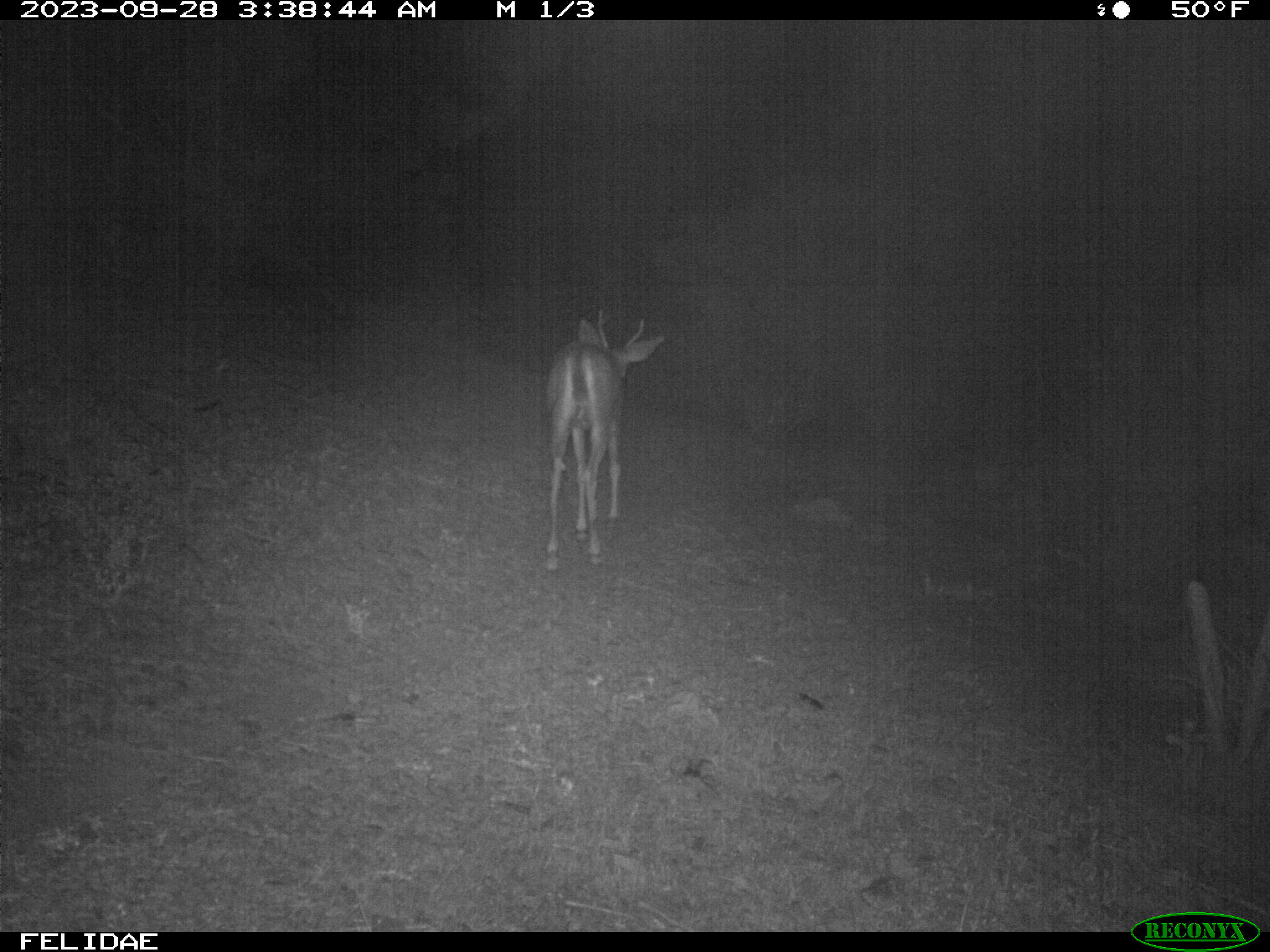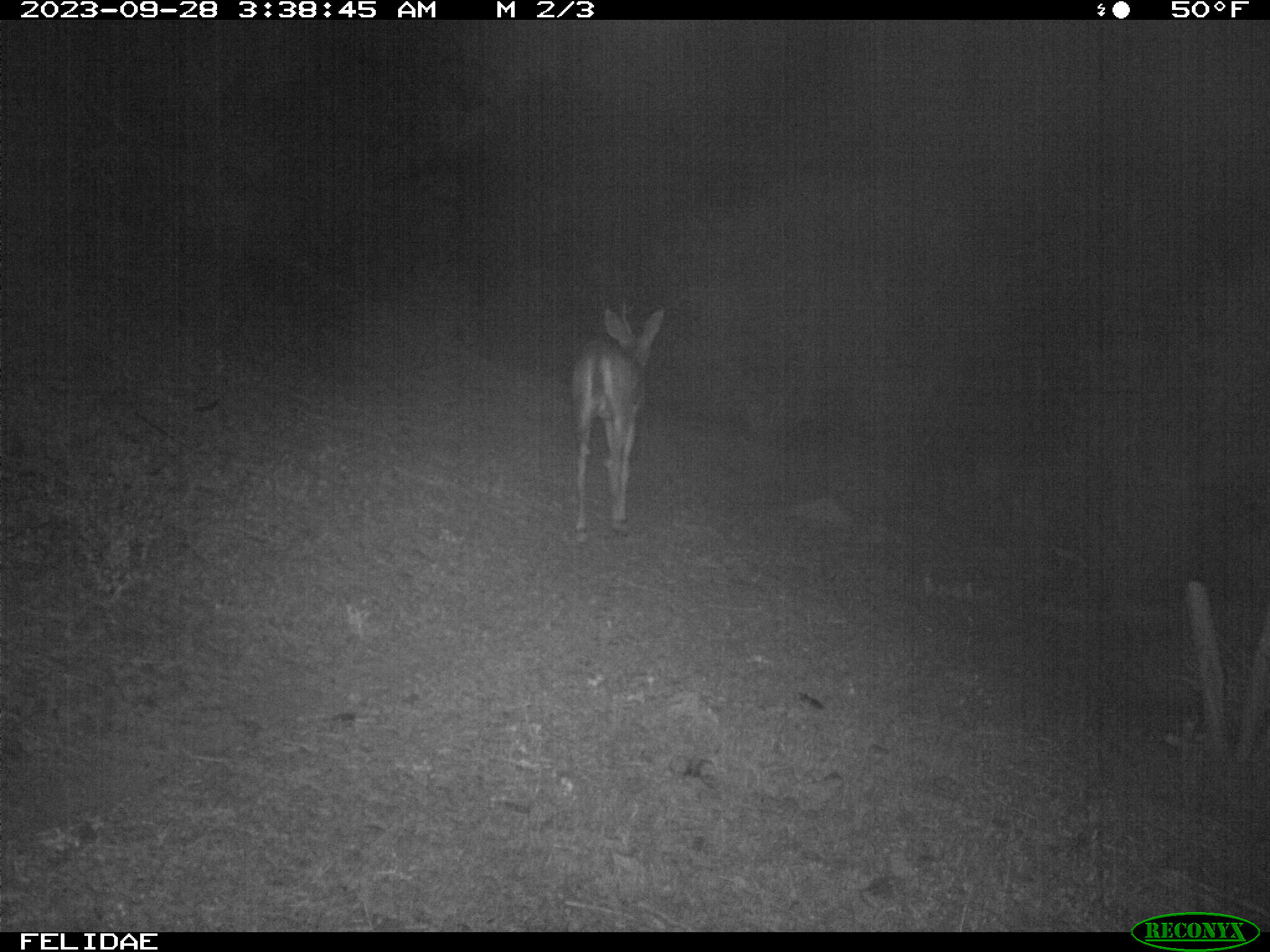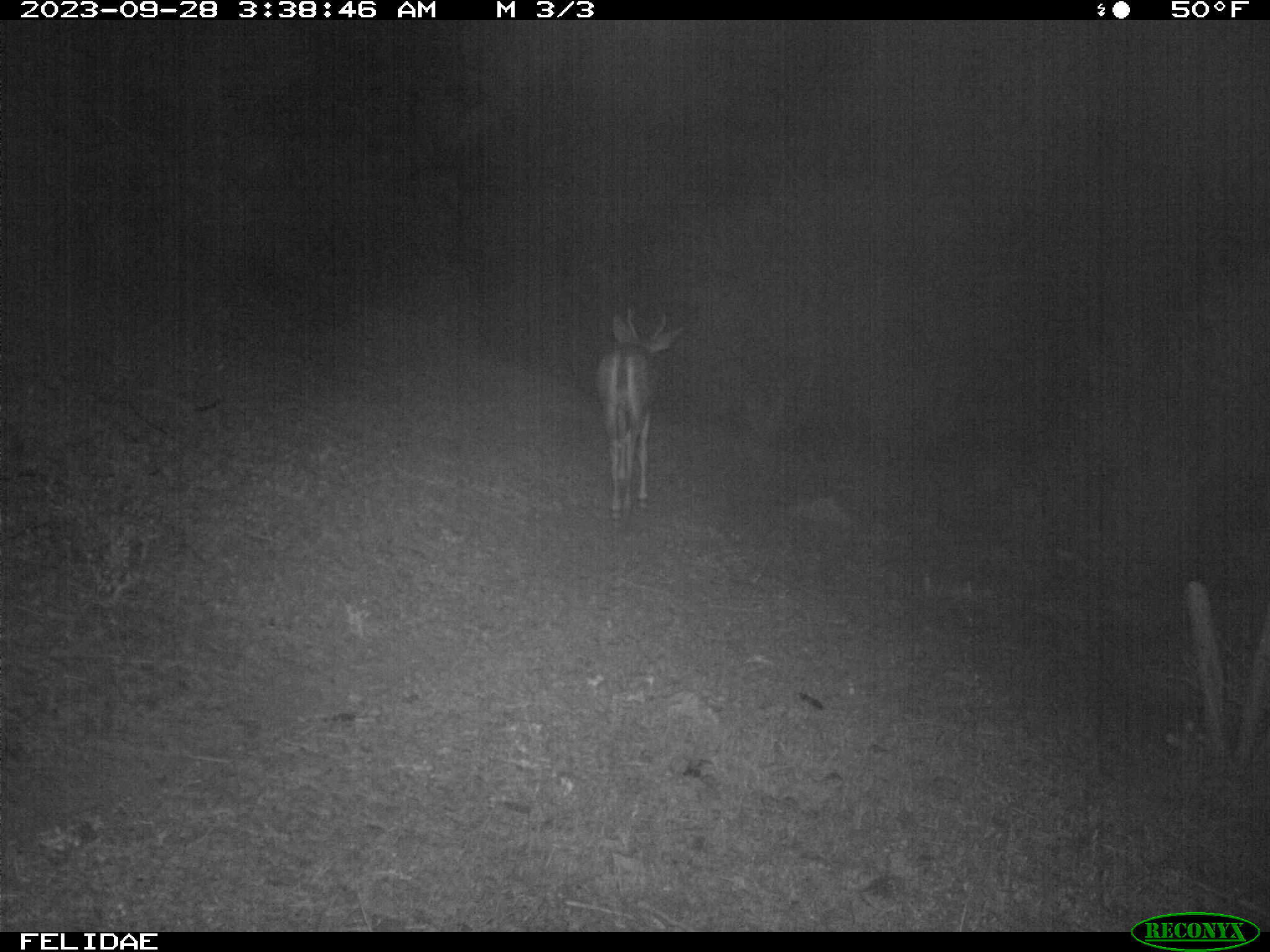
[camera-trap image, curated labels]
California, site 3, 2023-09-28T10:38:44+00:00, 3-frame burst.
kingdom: Animalia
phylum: Chordata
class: Mammalia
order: Artiodactyla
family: Cervidae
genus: Odocoileus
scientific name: Odocoileus hemionus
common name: mule deer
Mule deer (Odocoileus hemionus).